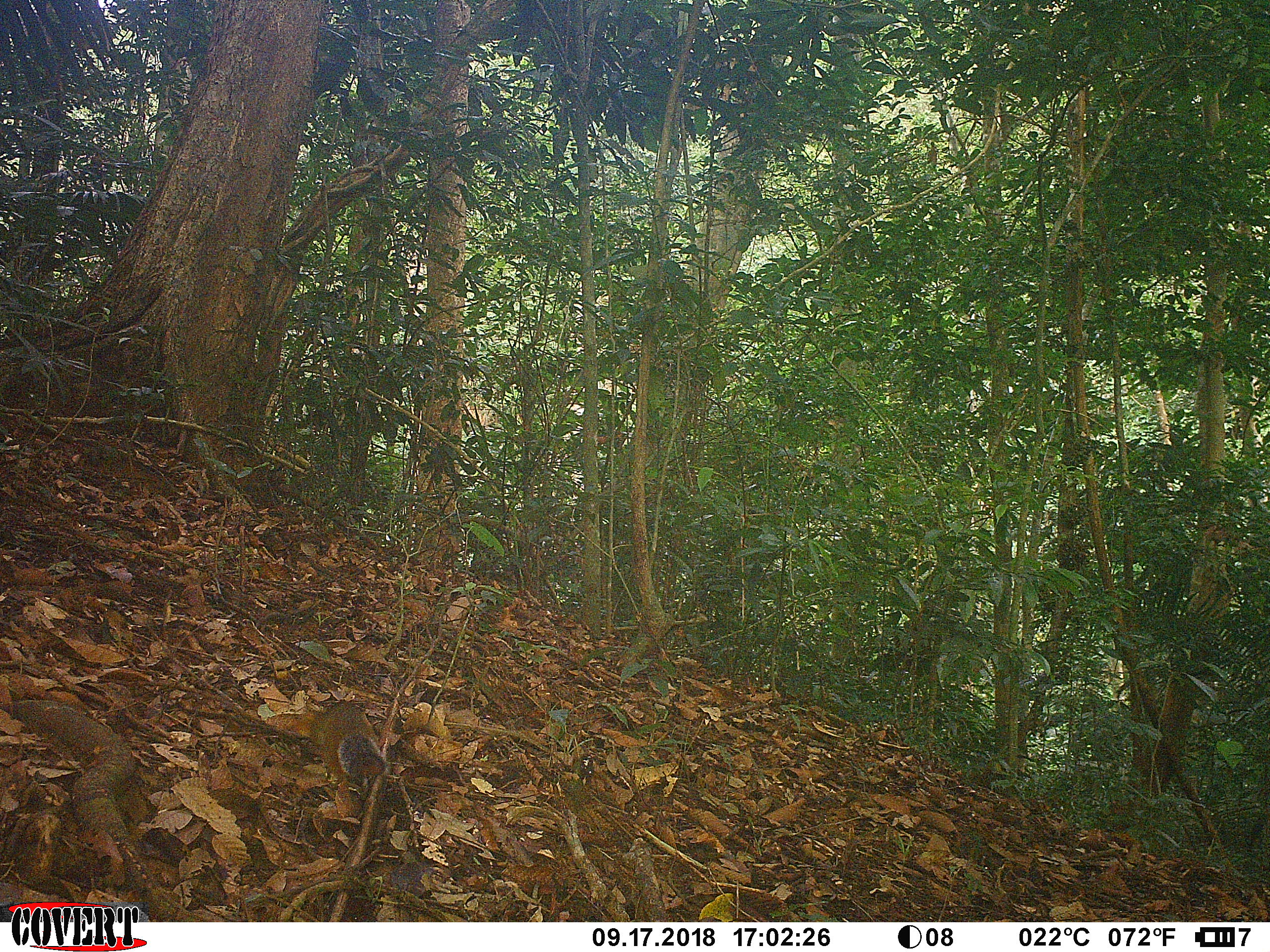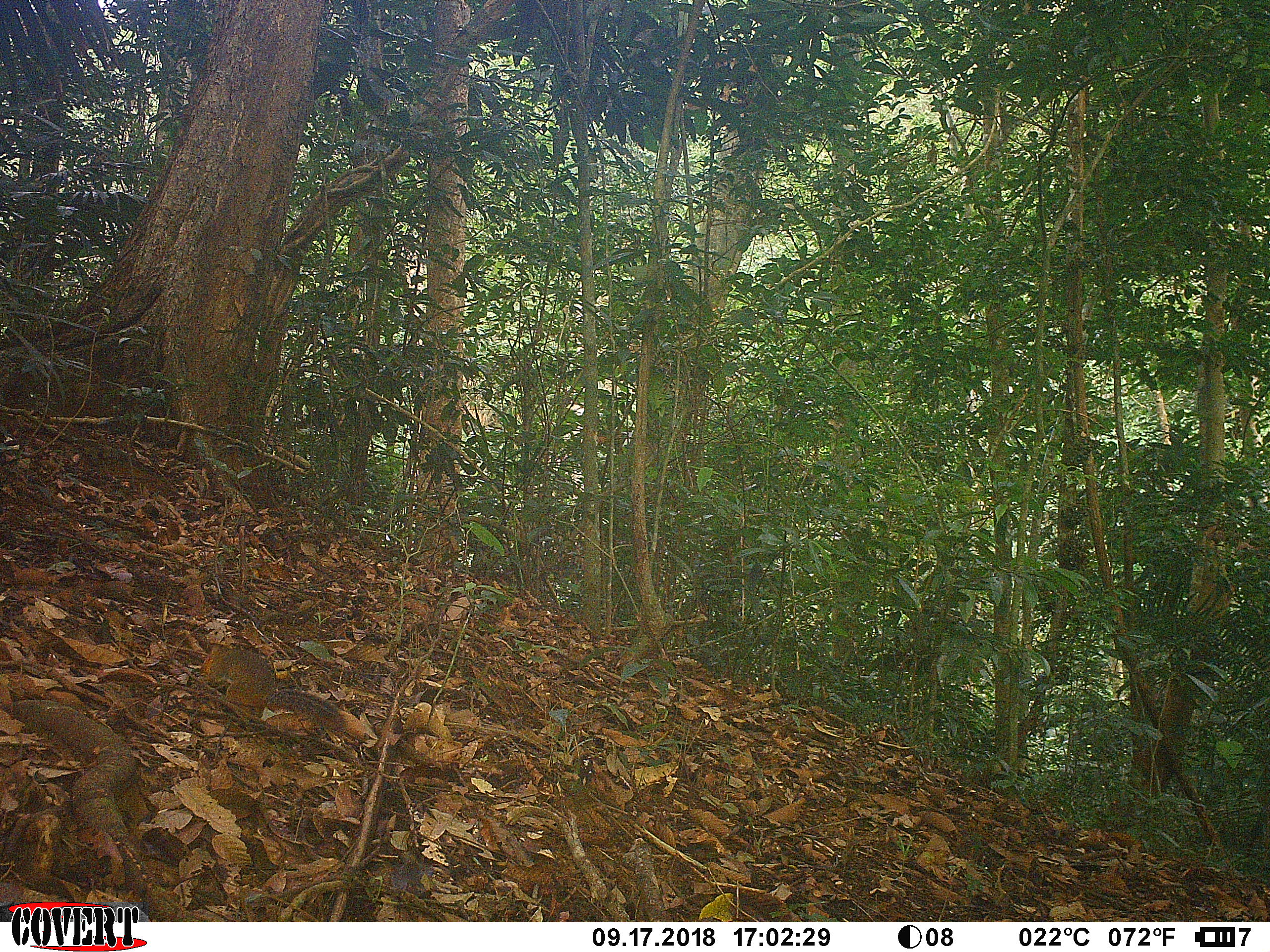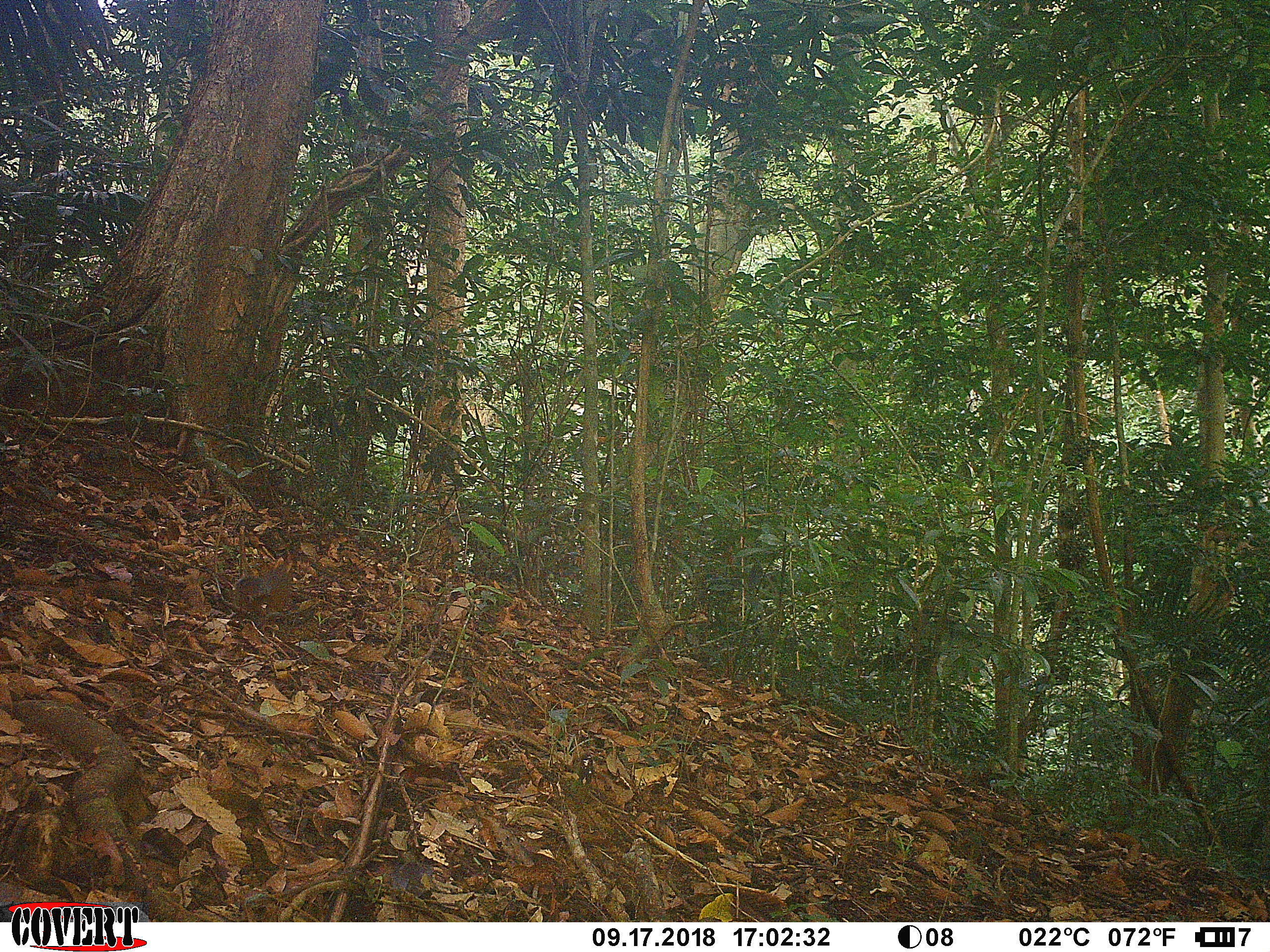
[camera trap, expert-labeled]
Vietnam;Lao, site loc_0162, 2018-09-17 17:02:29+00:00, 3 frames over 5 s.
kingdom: Animalia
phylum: Chordata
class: Mammalia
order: Rodentia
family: Sciuridae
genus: Dremomys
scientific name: Dremomys rufigenis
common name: red-cheeked squirrel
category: red cheeked squirrel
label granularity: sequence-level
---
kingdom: Animalia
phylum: Chordata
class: Mammalia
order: Rodentia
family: Sciuridae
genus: Callosciurus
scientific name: Callosciurus erythraeus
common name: pallas's squirrel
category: pallass squirrel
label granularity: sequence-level